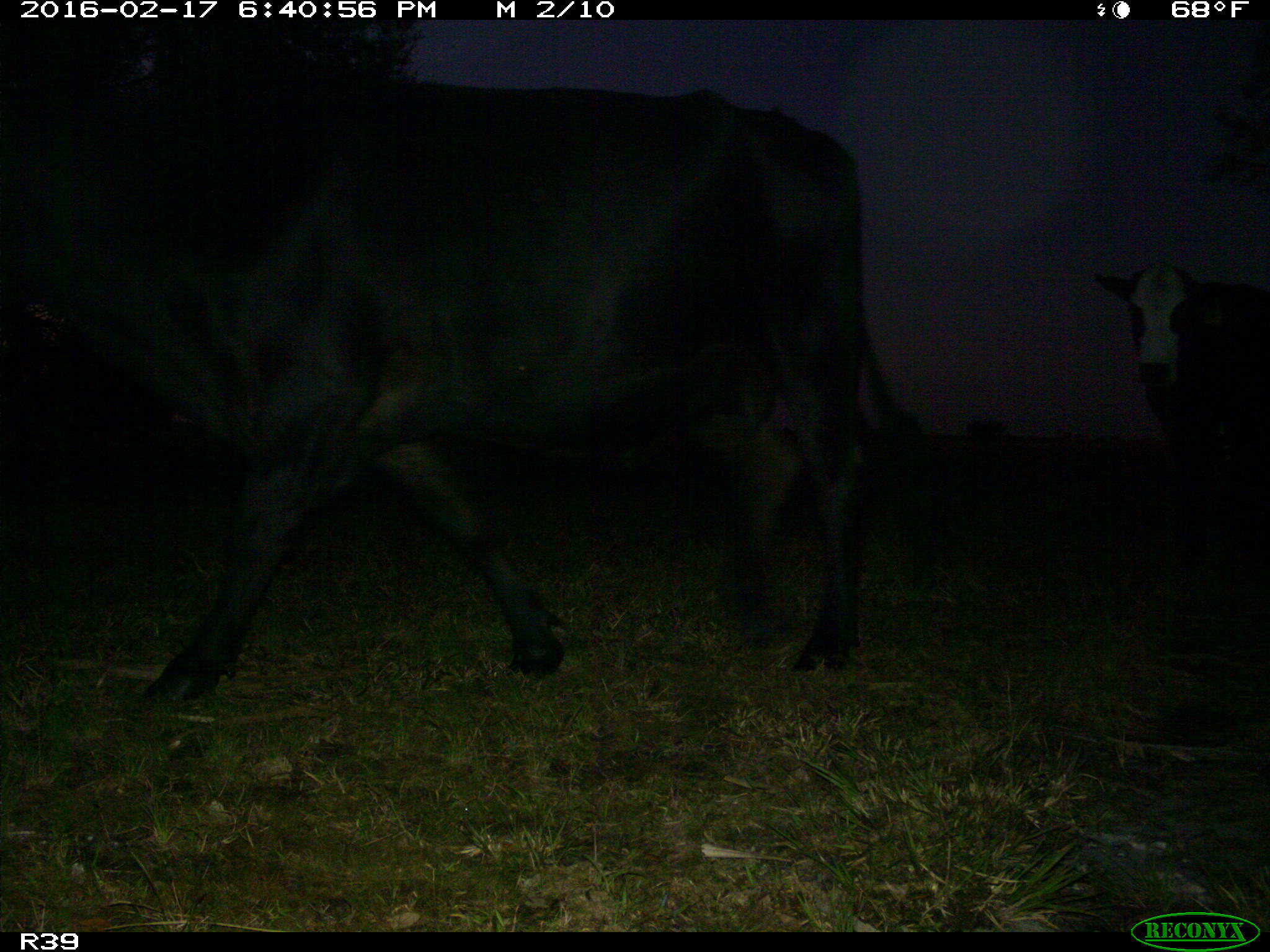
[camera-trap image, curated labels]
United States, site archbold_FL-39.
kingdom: Animalia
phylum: Chordata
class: Mammalia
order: Artiodactyla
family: Bovidae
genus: Bos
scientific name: Bos taurus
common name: domestic cow